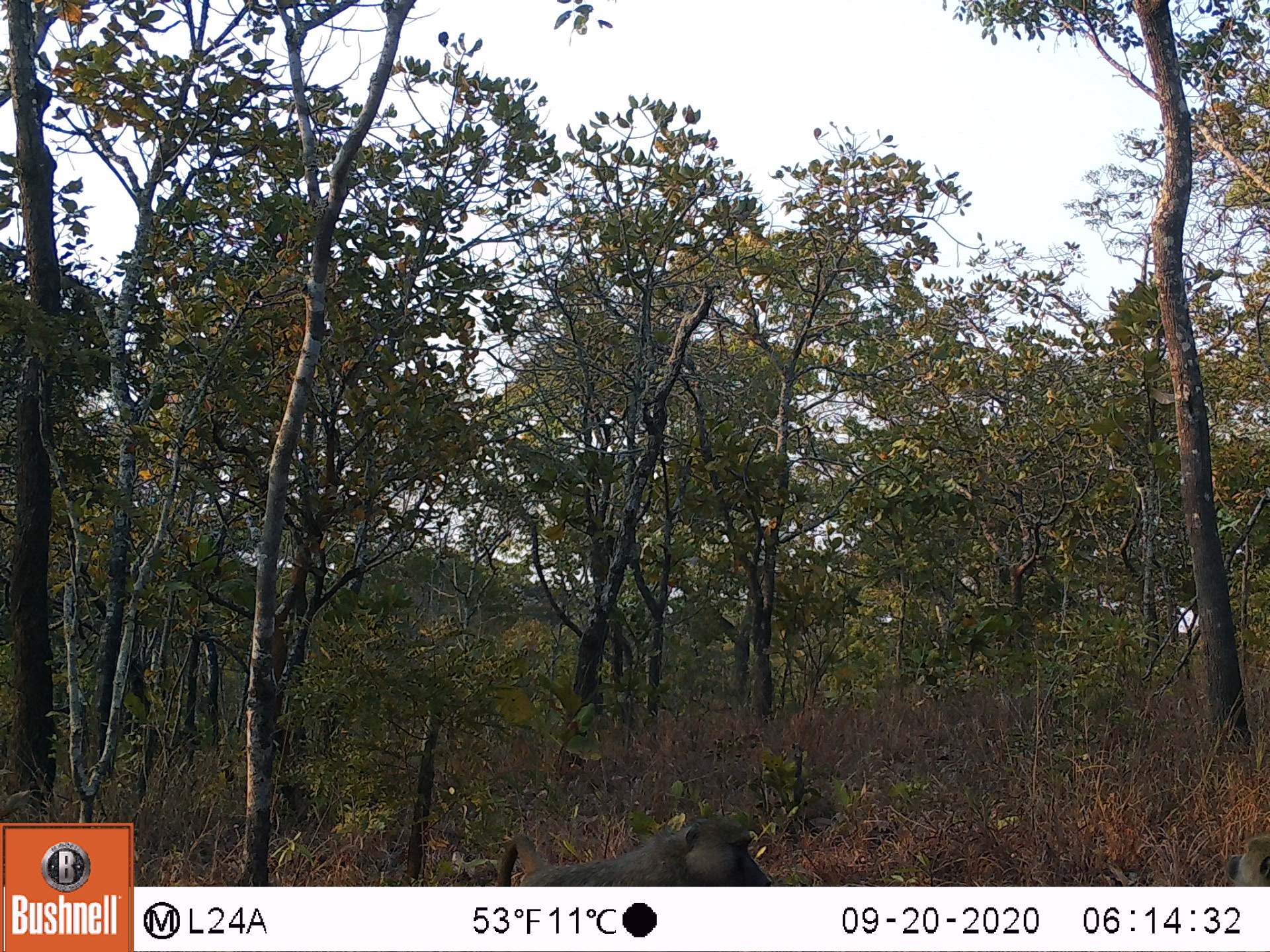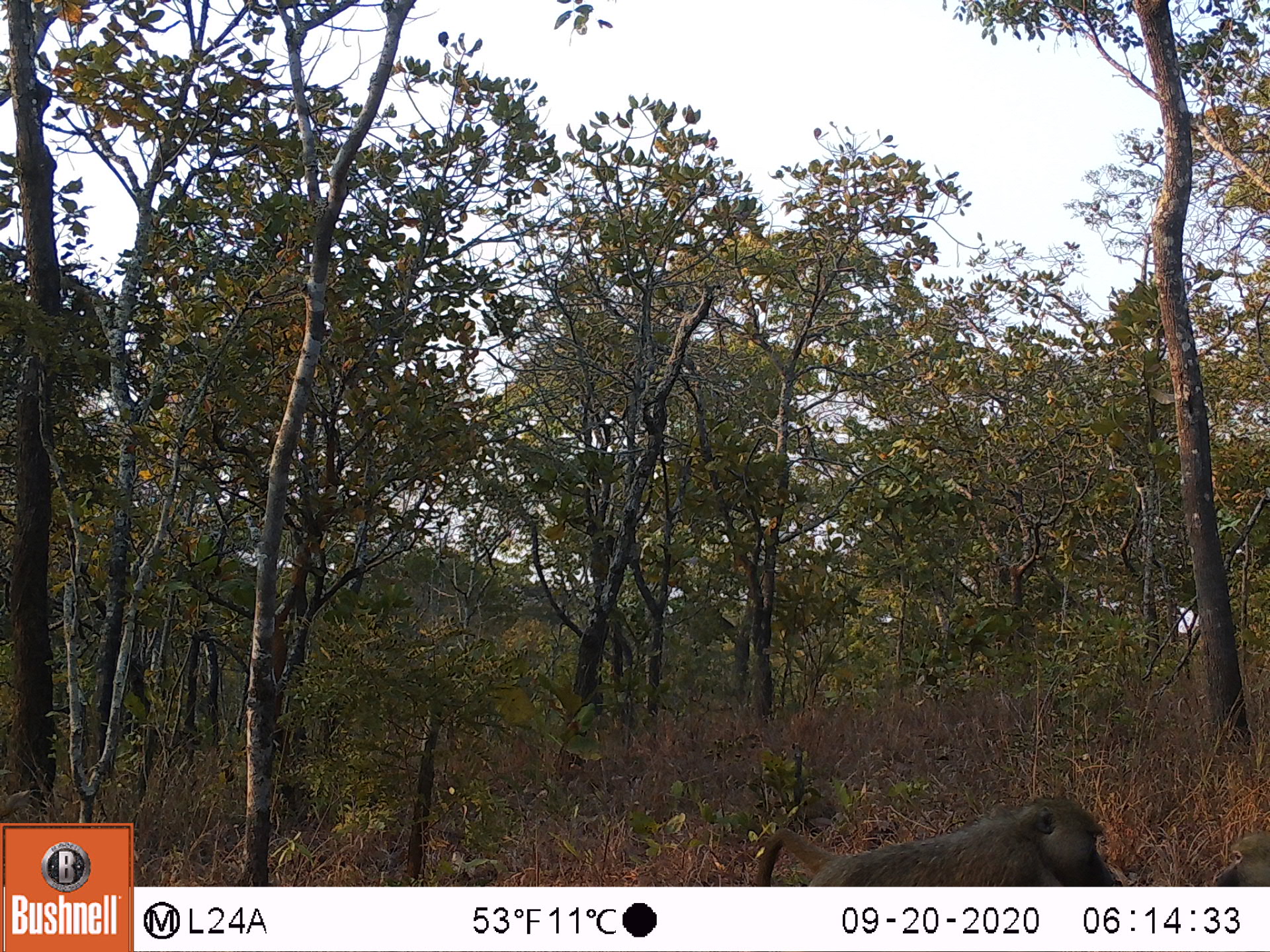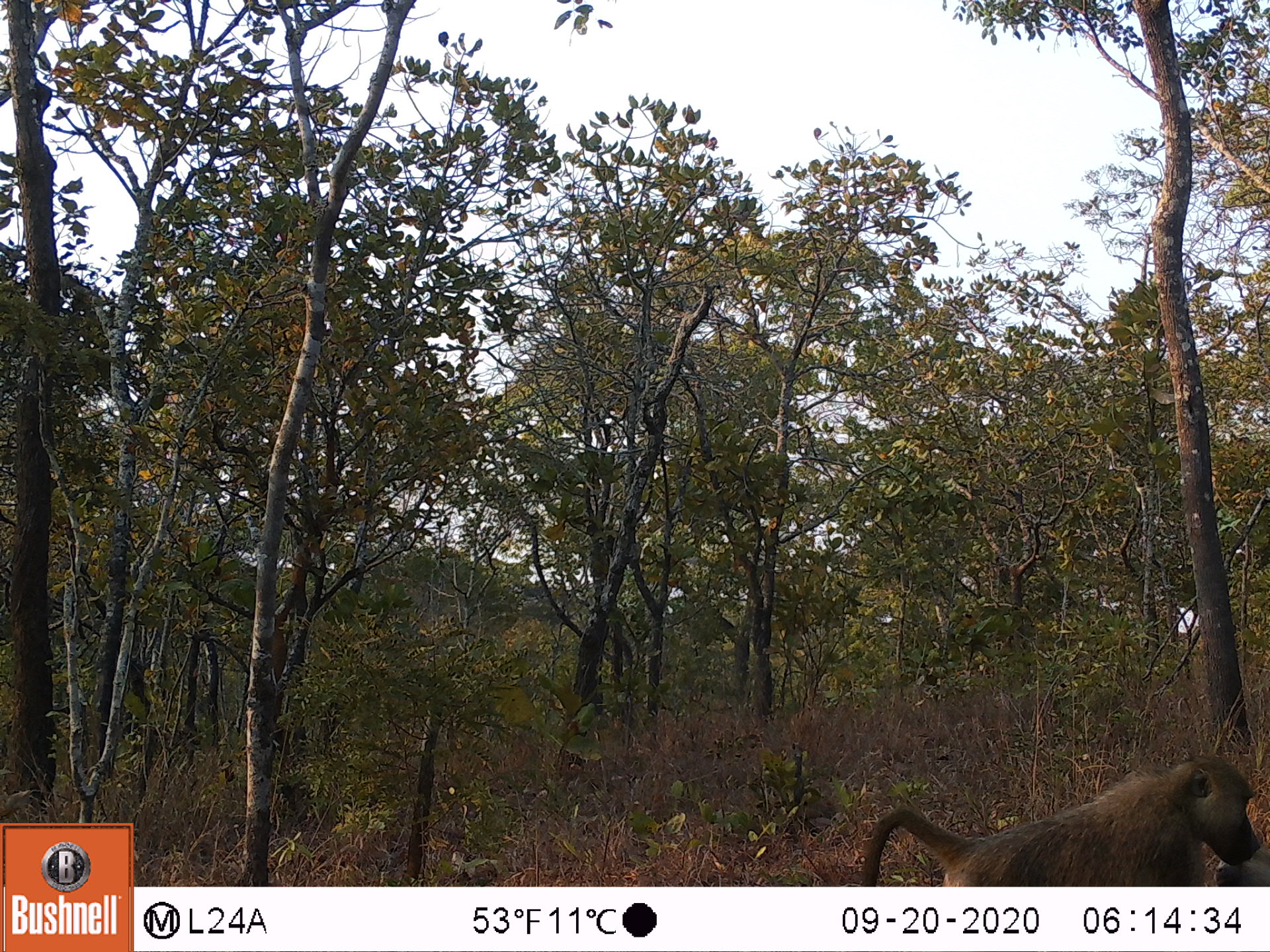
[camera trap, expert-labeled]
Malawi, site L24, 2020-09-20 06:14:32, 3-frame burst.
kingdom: Animalia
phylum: Chordata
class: Mammalia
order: Primates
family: Cercopithecidae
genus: Papio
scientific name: Papio cynocephalus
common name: yellow baboon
Yellow baboon (Papio cynocephalus), count 2.